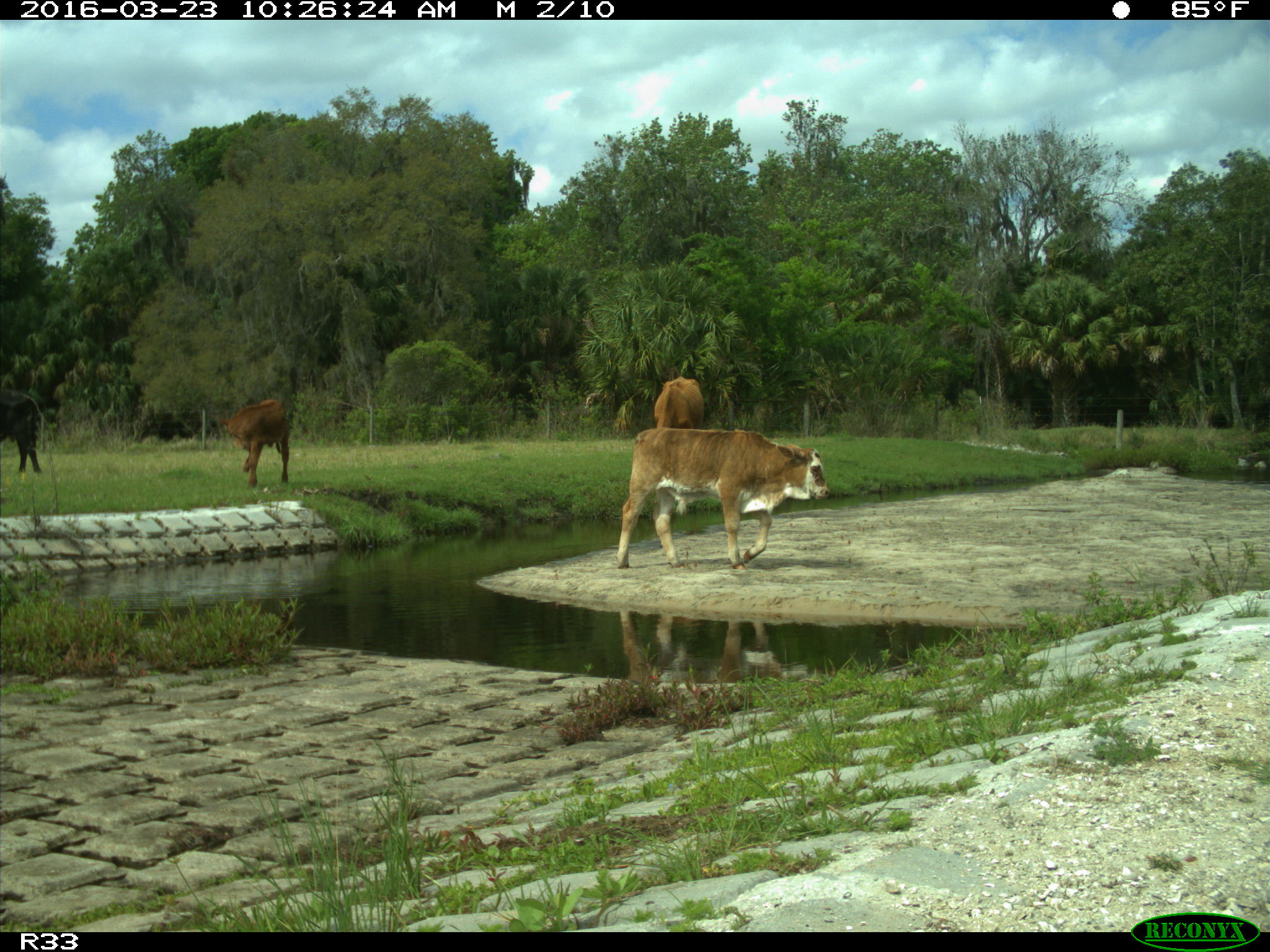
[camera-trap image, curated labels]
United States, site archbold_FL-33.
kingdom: Animalia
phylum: Chordata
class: Mammalia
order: Artiodactyla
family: Bovidae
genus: Bos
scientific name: Bos taurus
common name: domestic cow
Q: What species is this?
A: Bos taurus (domestic cow).